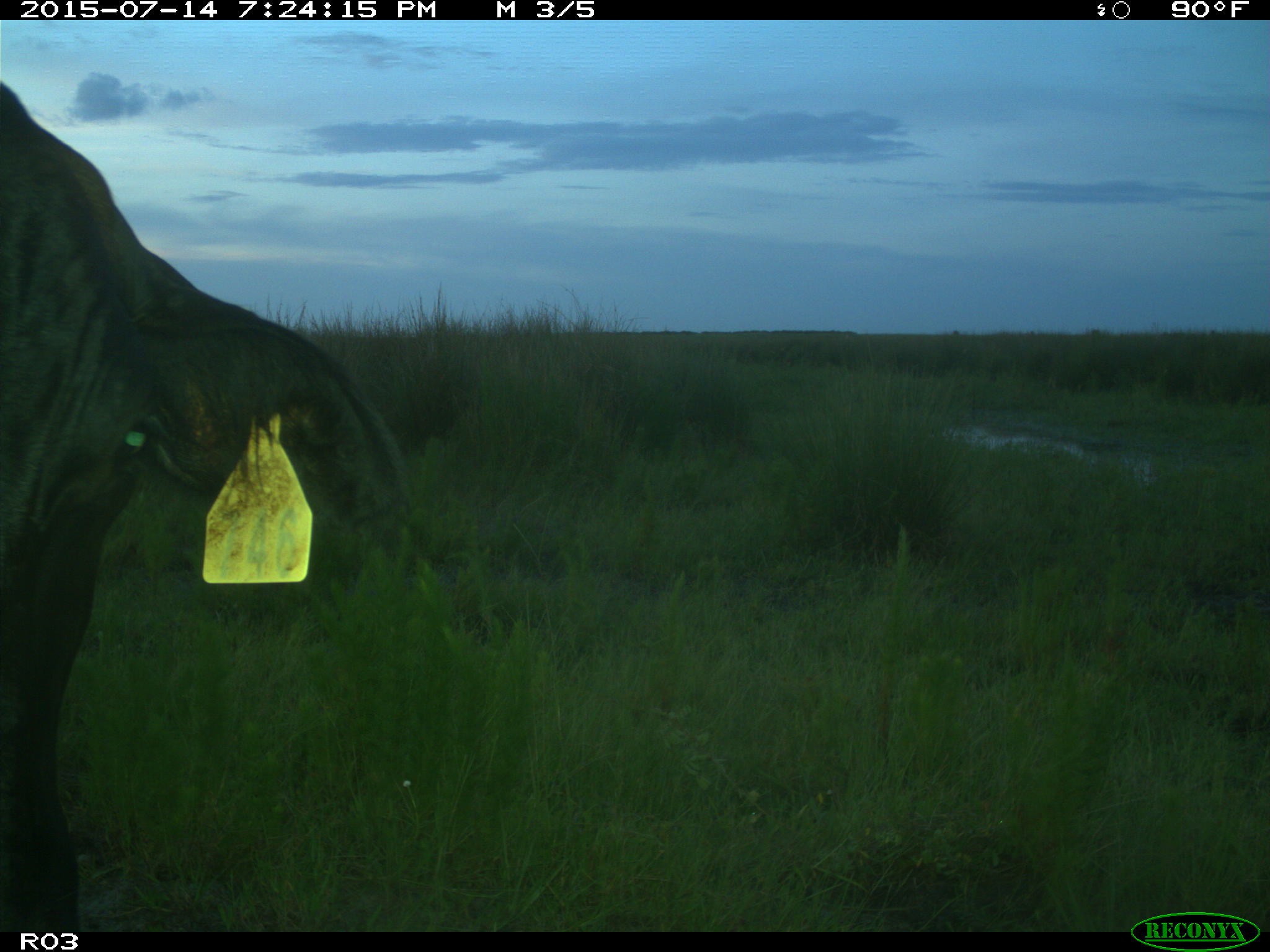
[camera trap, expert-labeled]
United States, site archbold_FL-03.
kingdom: Animalia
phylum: Chordata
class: Mammalia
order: Artiodactyla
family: Bovidae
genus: Bos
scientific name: Bos taurus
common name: domestic cow